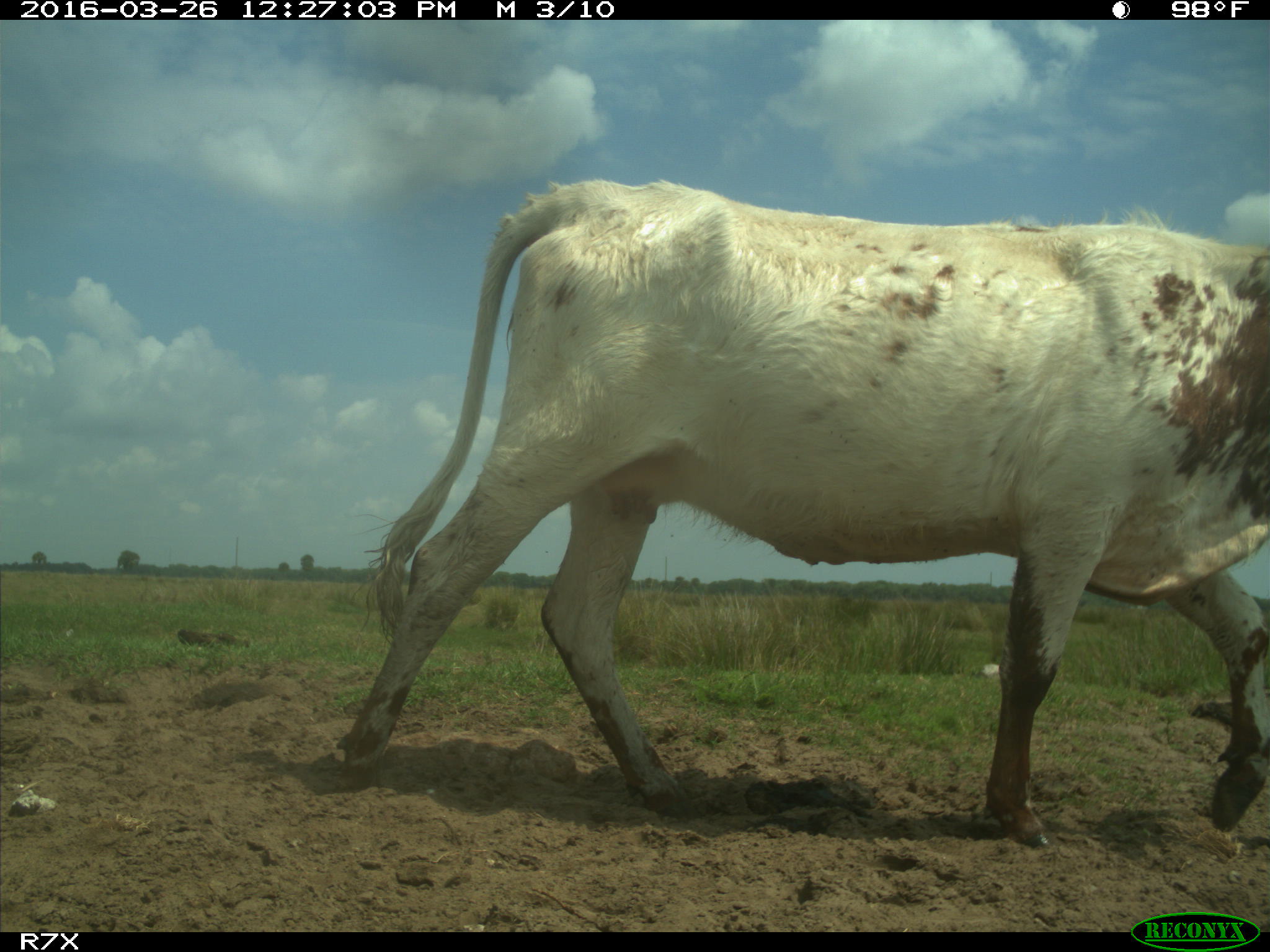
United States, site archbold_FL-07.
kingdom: Animalia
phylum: Chordata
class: Mammalia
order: Artiodactyla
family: Bovidae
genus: Bos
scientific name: Bos taurus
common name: domestic cow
Bos taurus (domestic cow).